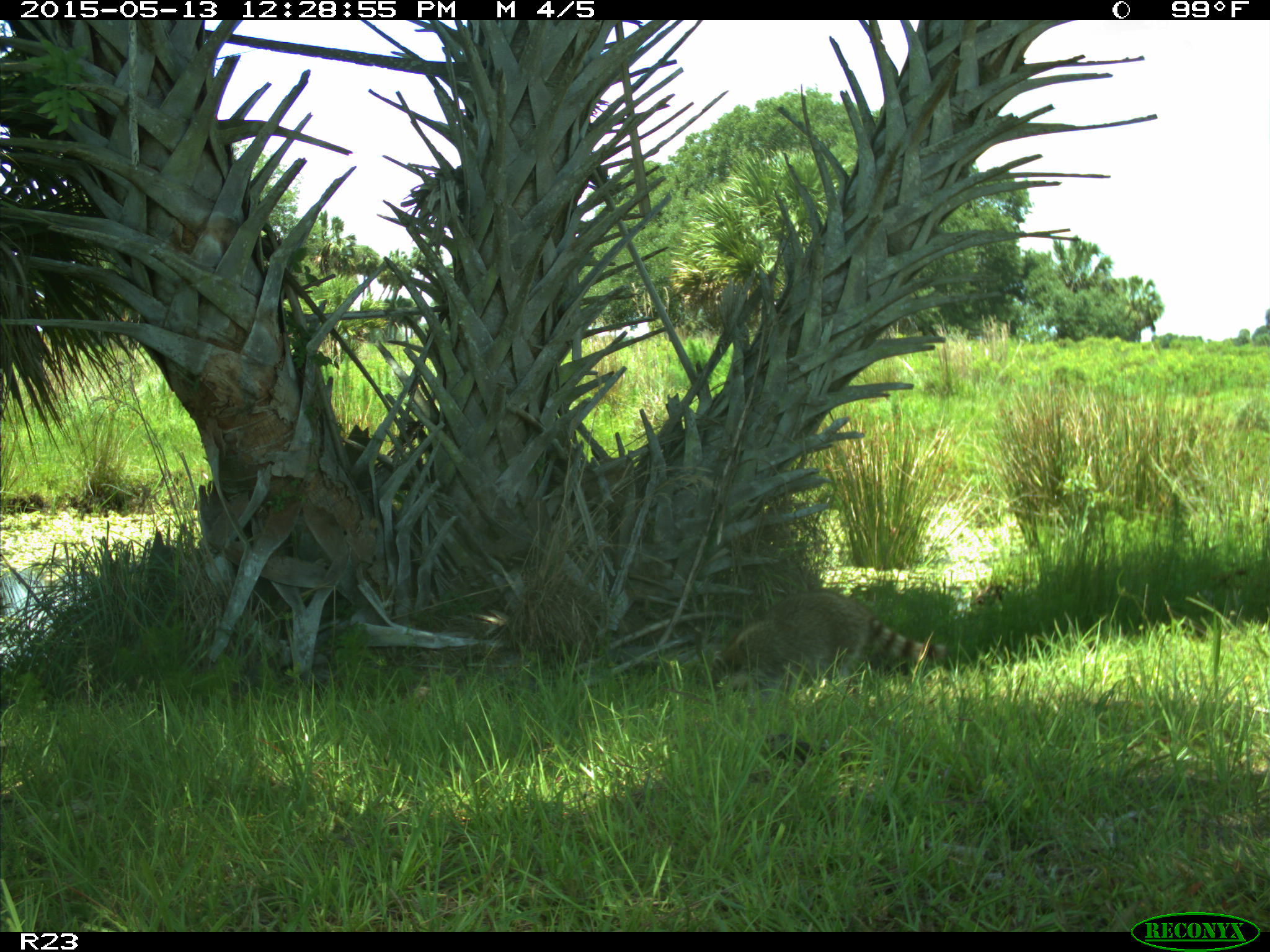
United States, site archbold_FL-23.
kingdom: Animalia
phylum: Chordata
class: Mammalia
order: Artiodactyla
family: Bovidae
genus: Bos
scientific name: Bos taurus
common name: domestic cow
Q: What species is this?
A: Bos taurus (domestic cow).